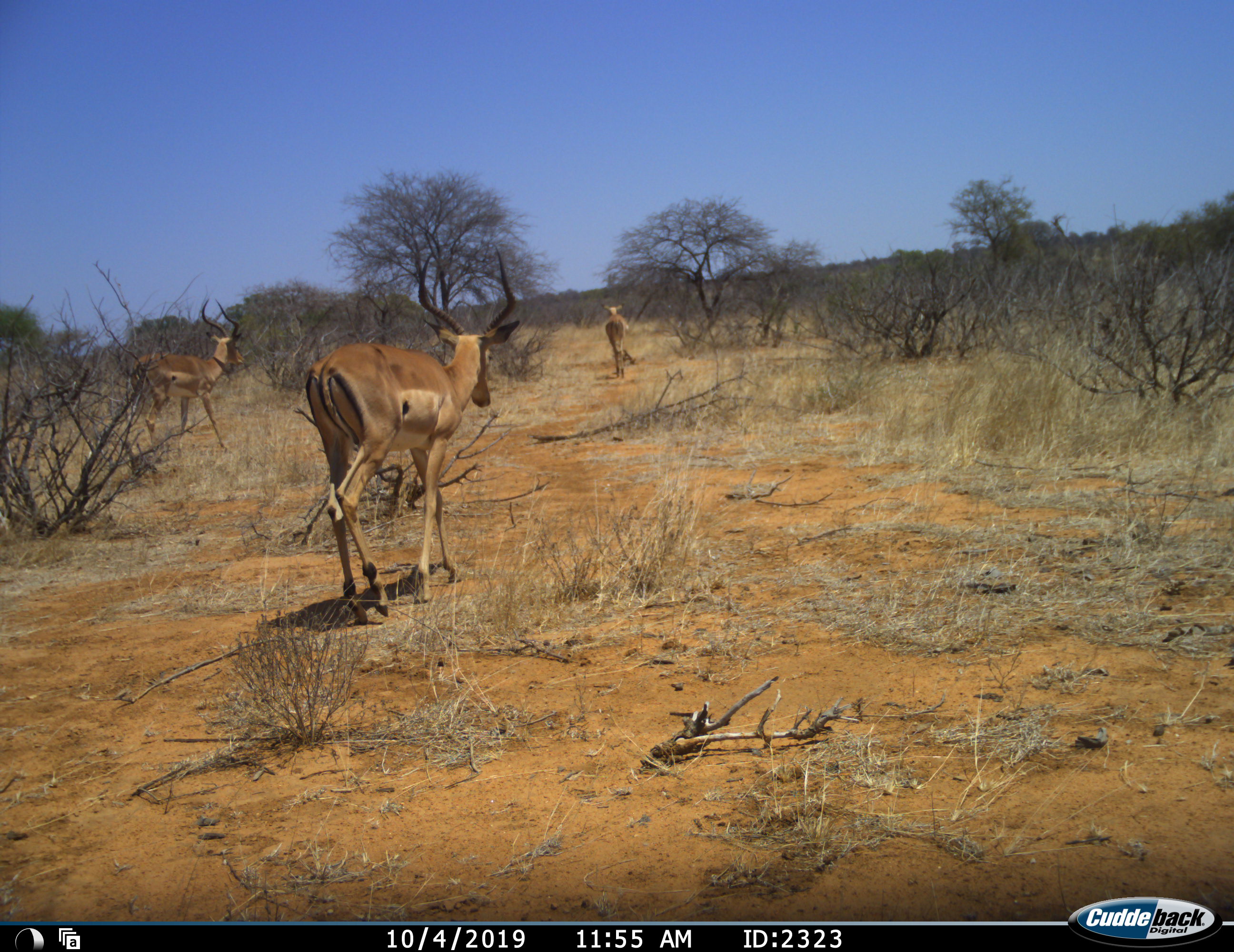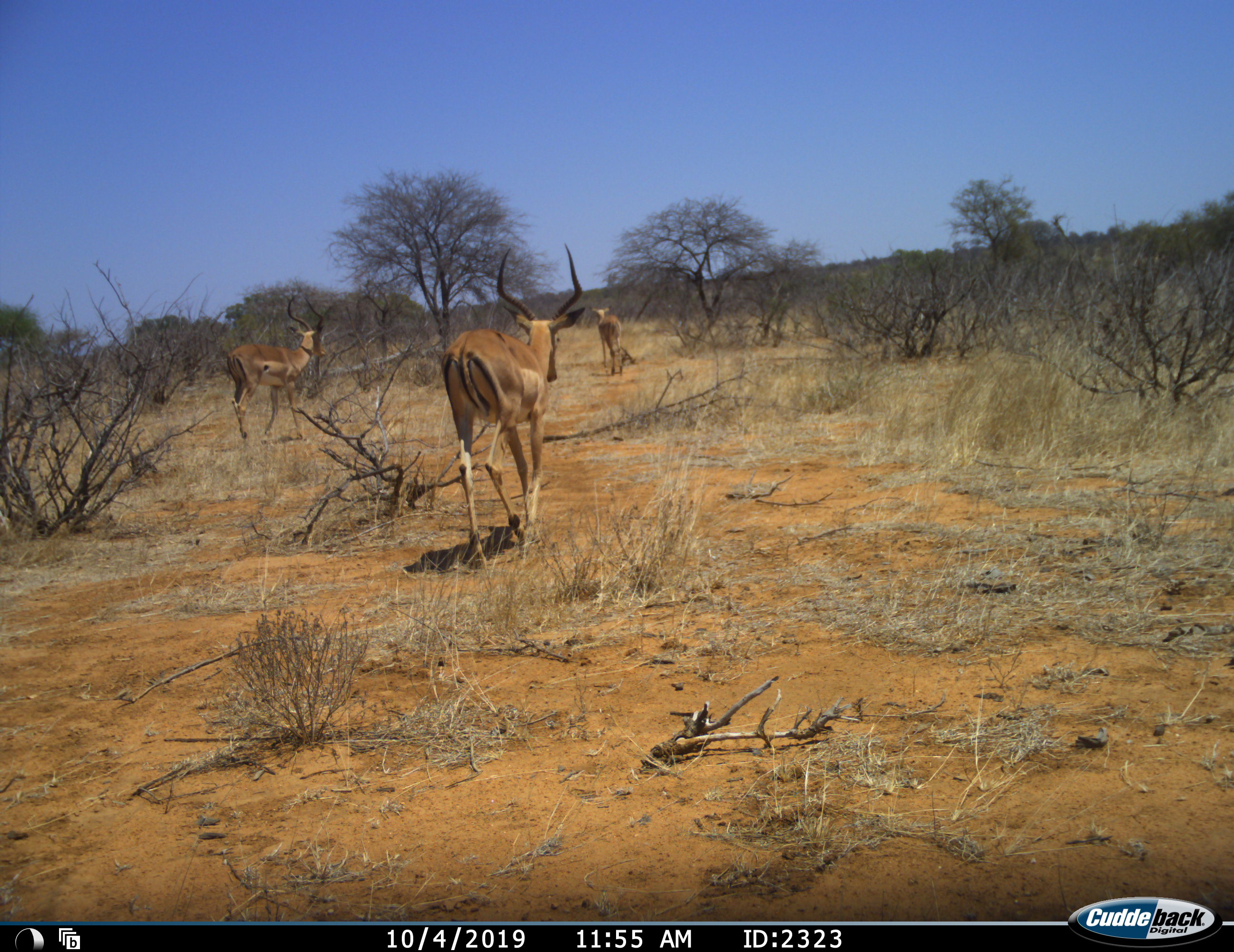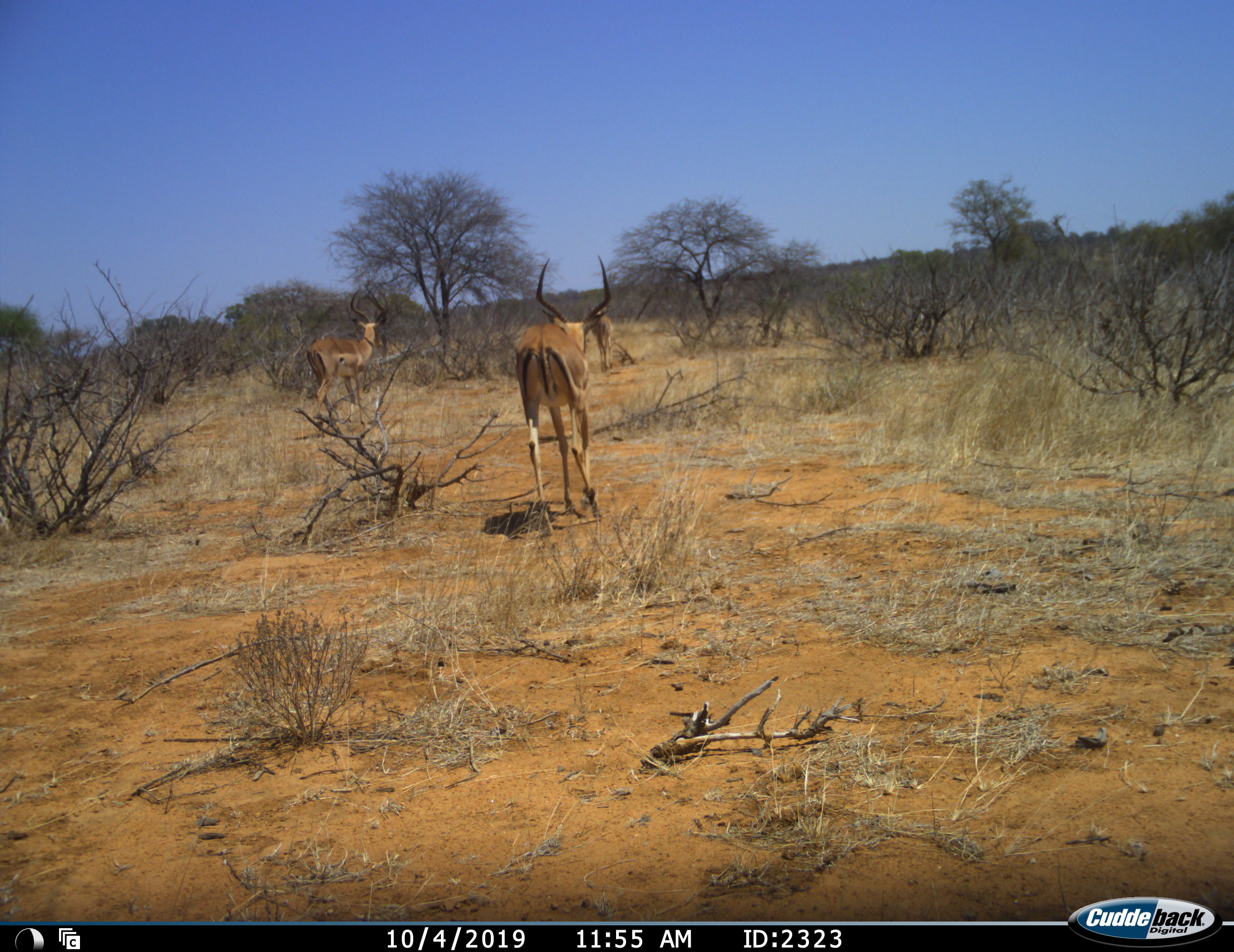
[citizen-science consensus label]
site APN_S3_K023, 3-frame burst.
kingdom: Animalia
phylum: Chordata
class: Mammalia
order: Artiodactyla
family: Bovidae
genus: Aepyceros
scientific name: Aepyceros melampus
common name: impala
Impala (Aepyceros melampus), count 3. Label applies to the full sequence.